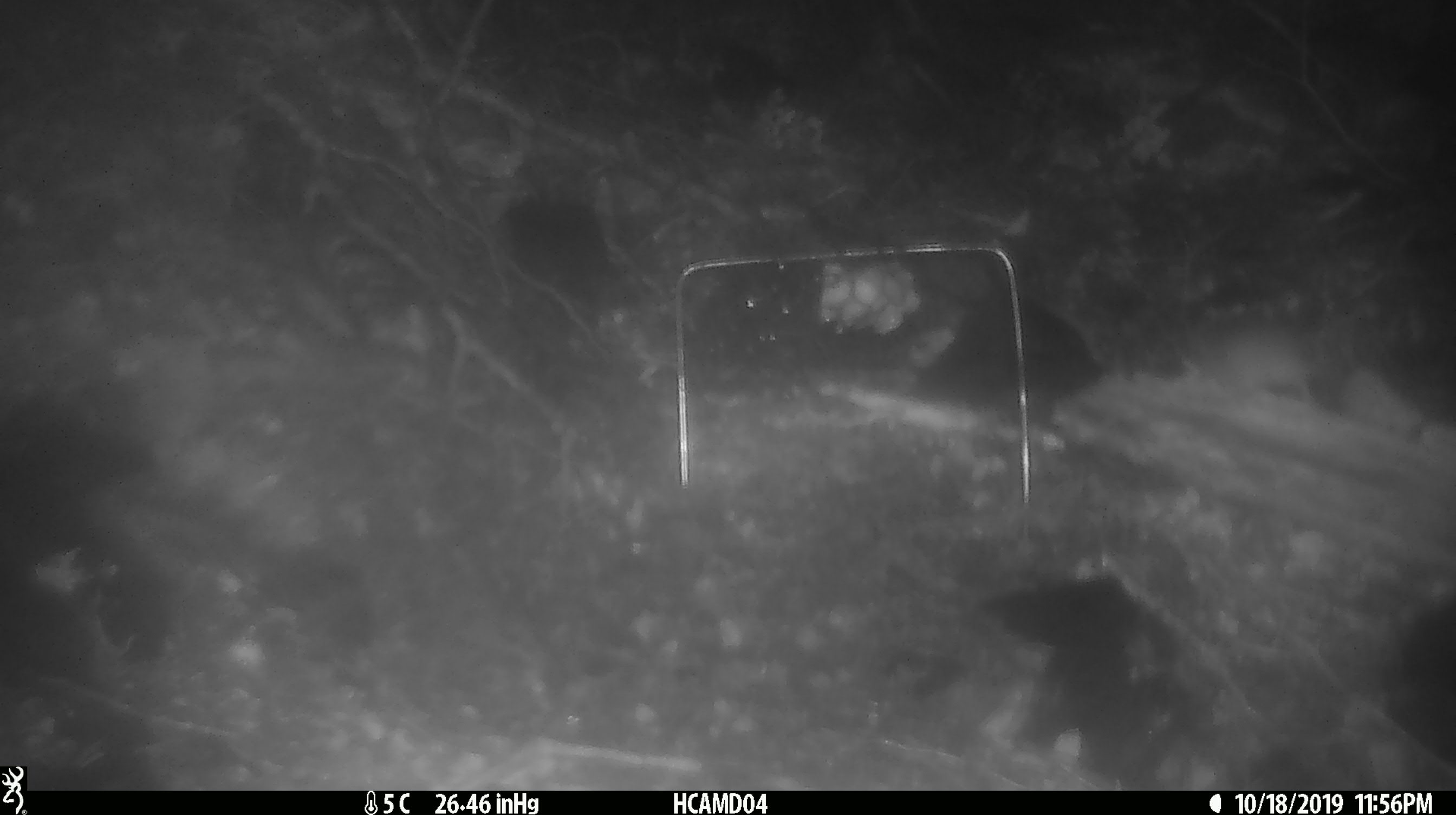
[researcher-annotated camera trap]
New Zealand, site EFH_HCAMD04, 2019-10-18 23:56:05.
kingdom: Animalia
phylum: Chordata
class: Mammalia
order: Rodentia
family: Muridae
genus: Mus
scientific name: Mus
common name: mouse